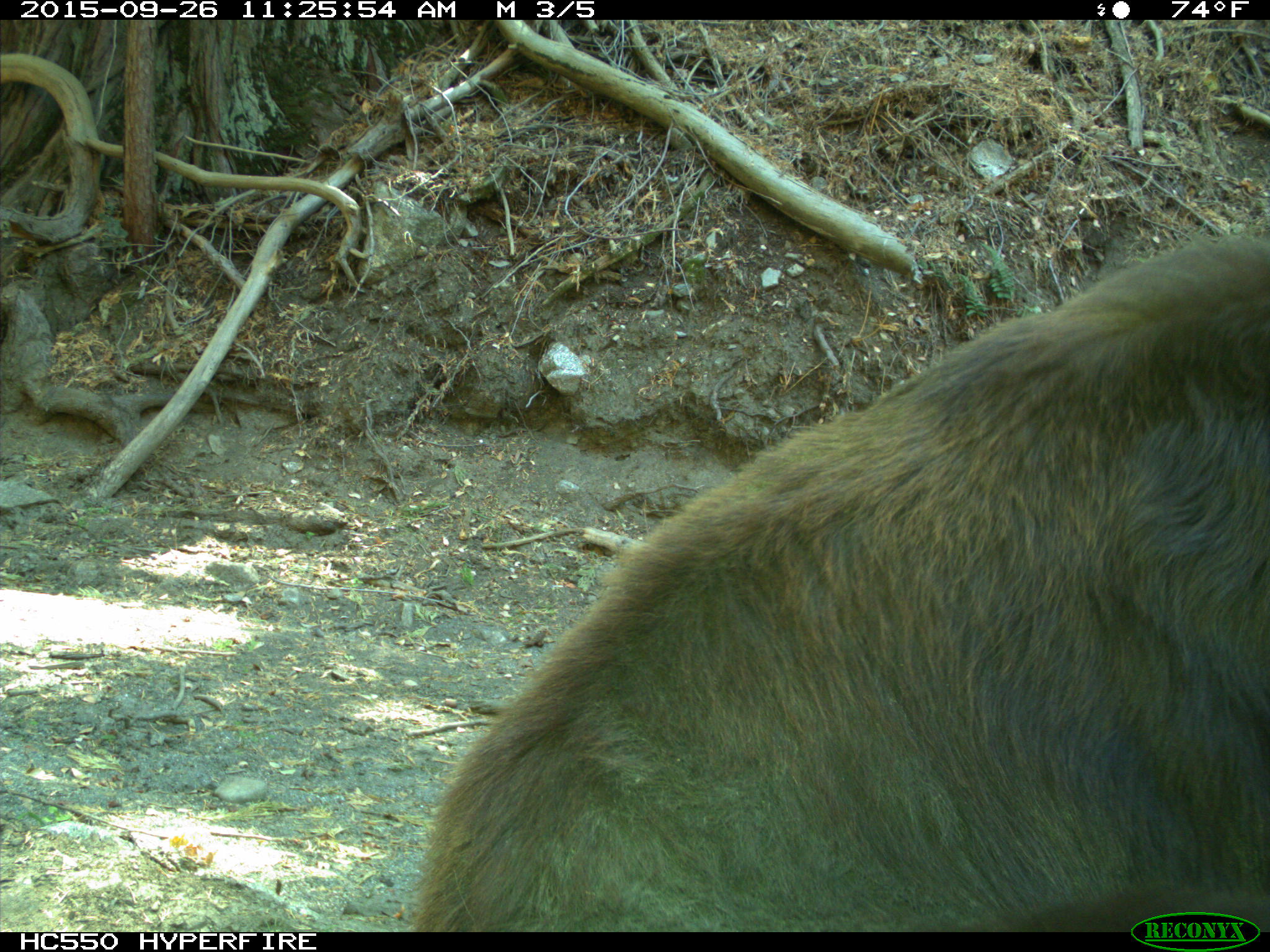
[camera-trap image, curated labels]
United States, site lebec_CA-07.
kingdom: Animalia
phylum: Chordata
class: Mammalia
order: Carnivora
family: Ursidae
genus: Ursus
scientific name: Ursus americanus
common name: american black bear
Ursus americanus (american black bear).